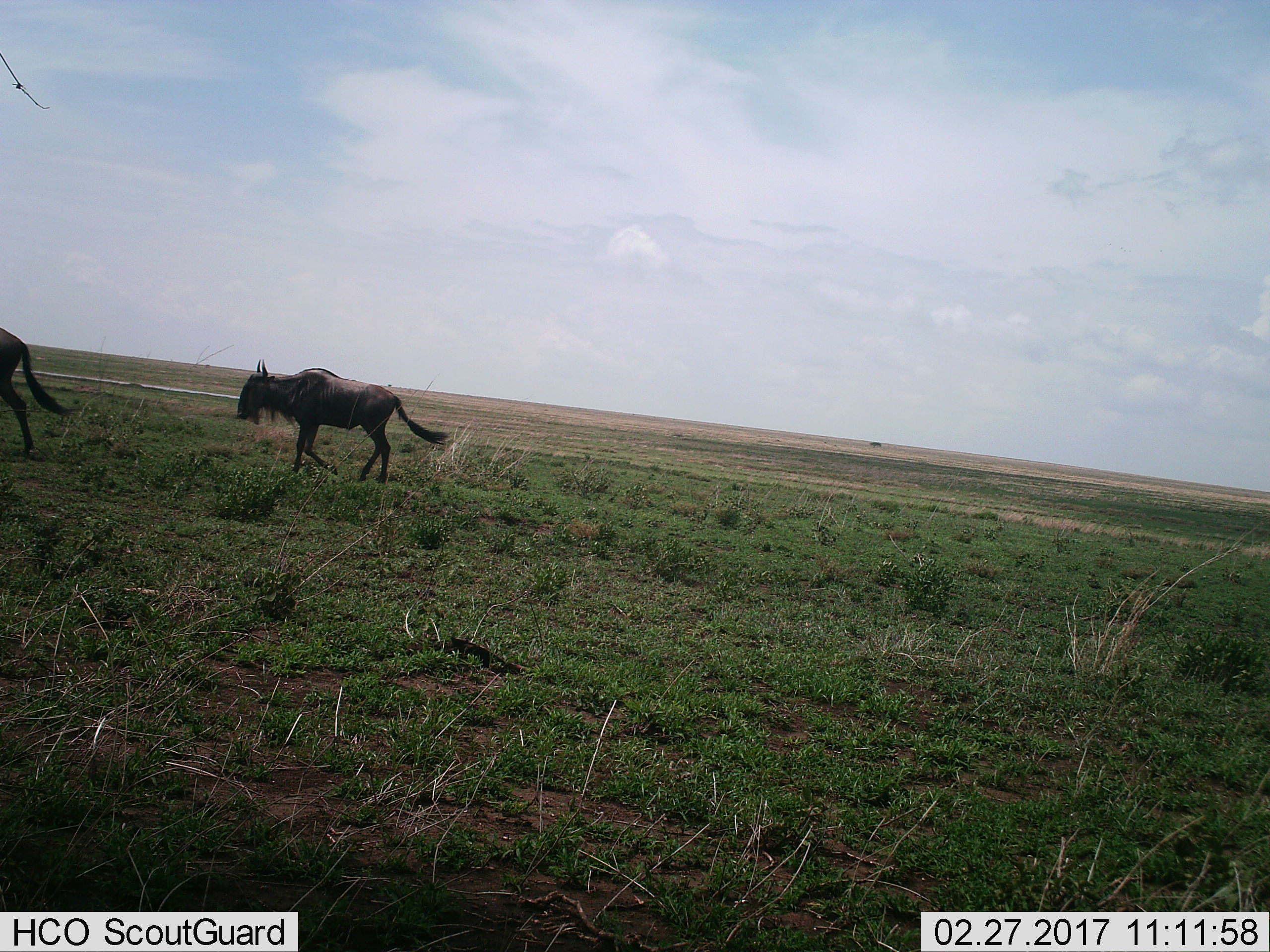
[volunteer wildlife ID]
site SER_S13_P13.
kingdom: Animalia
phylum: Chordata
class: Mammalia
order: Artiodactyla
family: Bovidae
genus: Connochaetes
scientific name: Connochaetes taurinus taurinus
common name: blue wildebeest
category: wildebeestblue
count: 2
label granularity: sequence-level